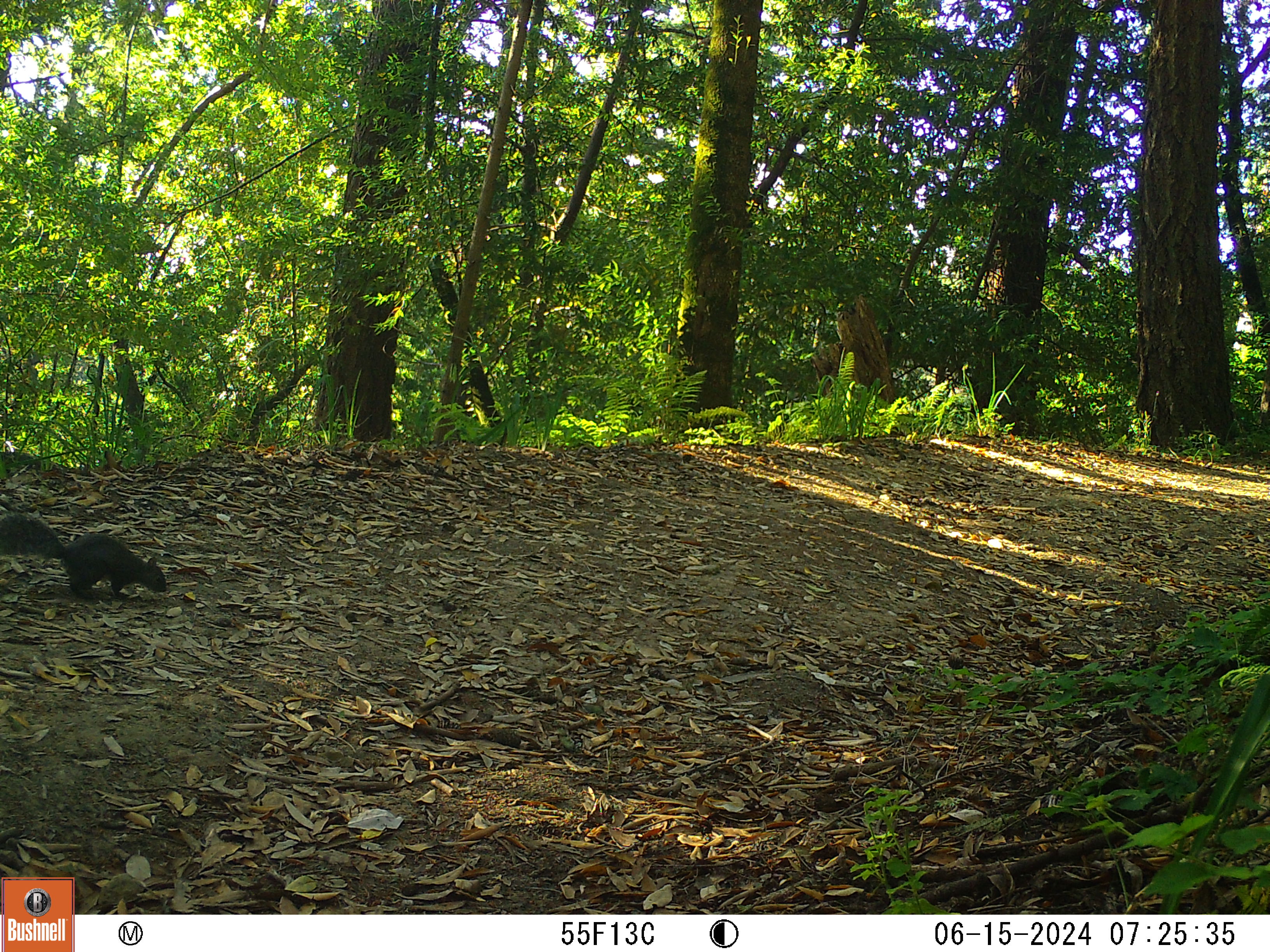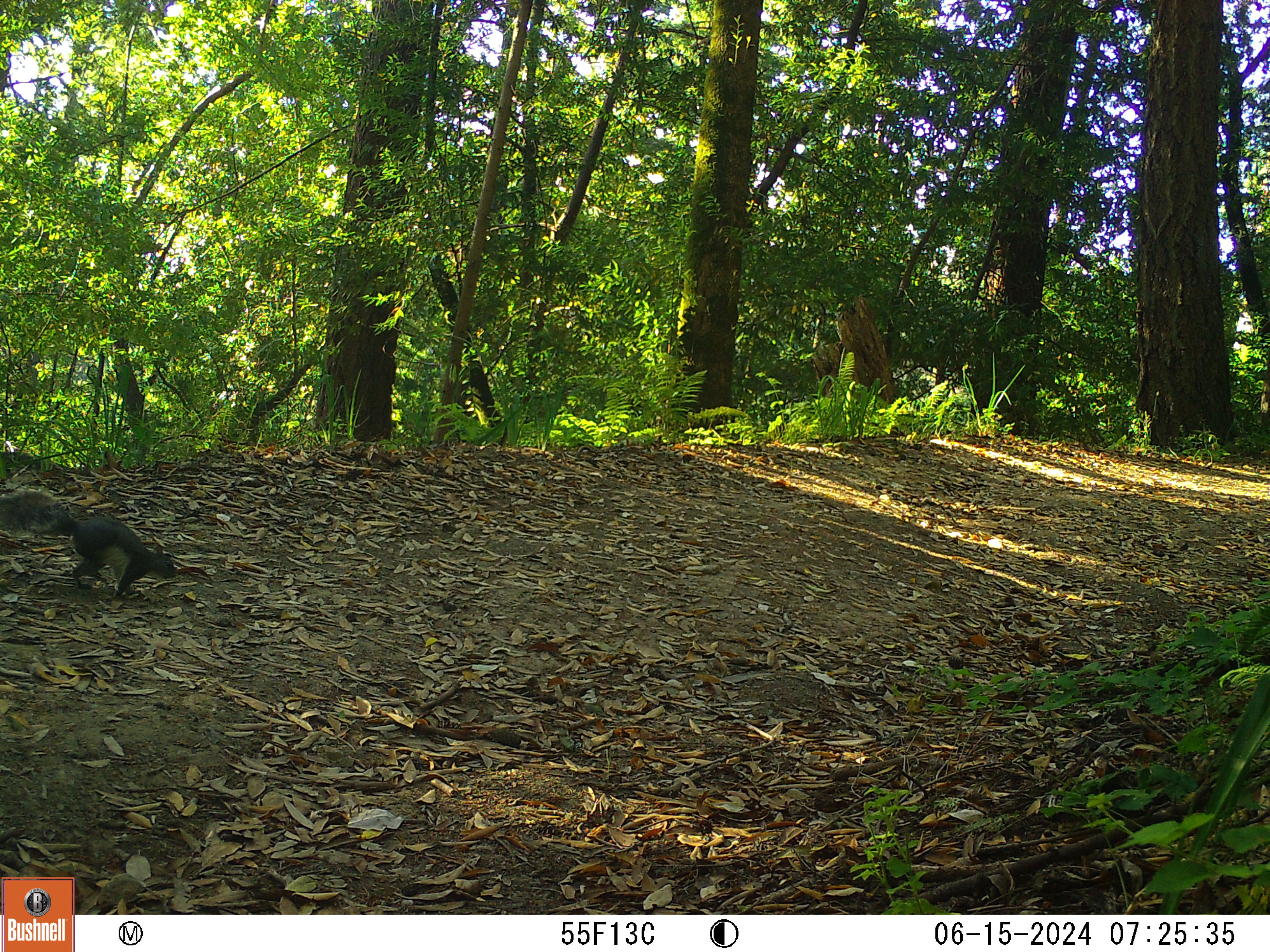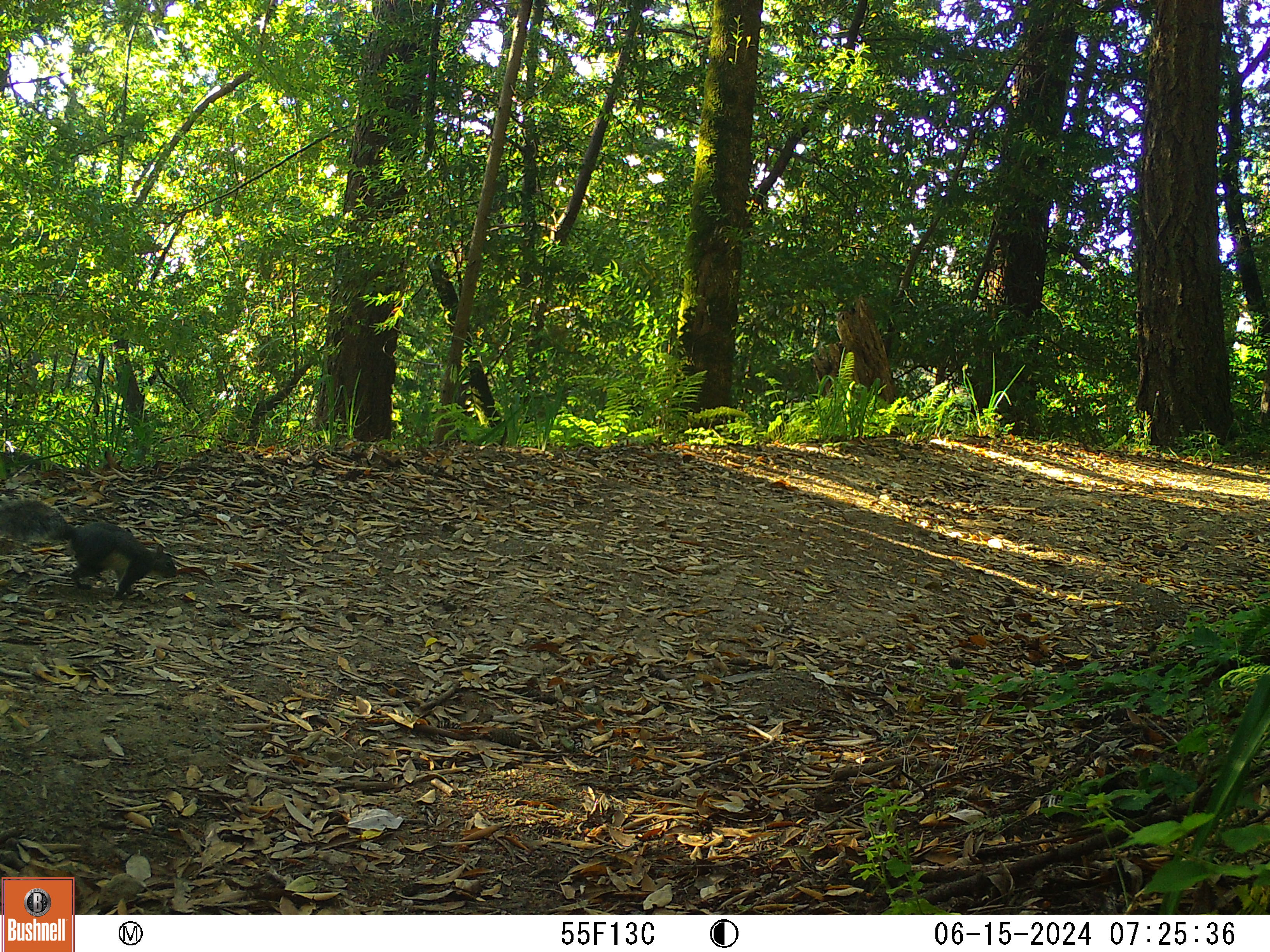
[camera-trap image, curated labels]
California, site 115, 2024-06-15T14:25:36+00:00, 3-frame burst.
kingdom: Animalia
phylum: Chordata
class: Mammalia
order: Rodentia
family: Sciuridae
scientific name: Sciuridae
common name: squirrel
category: unknown squirrel